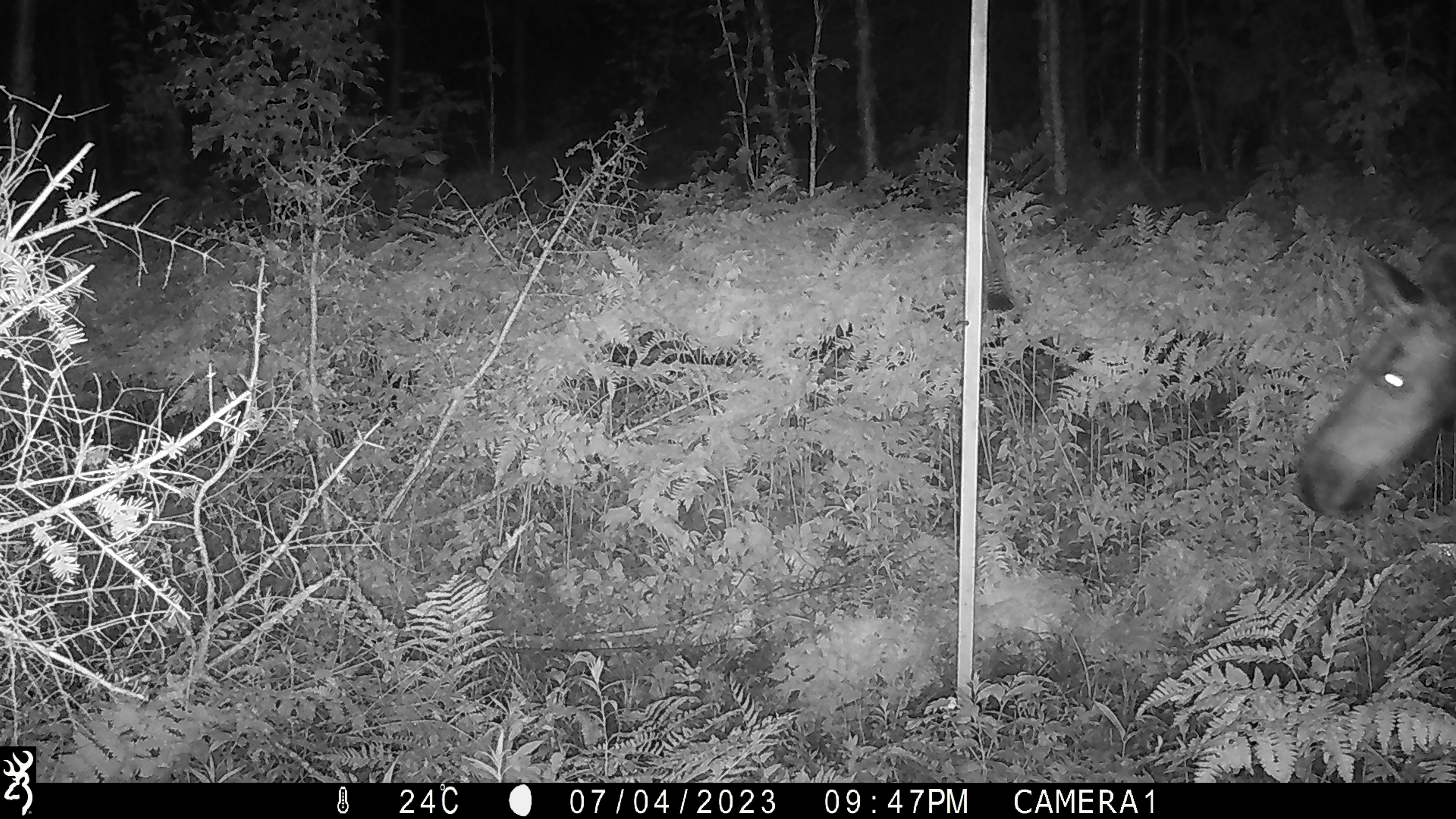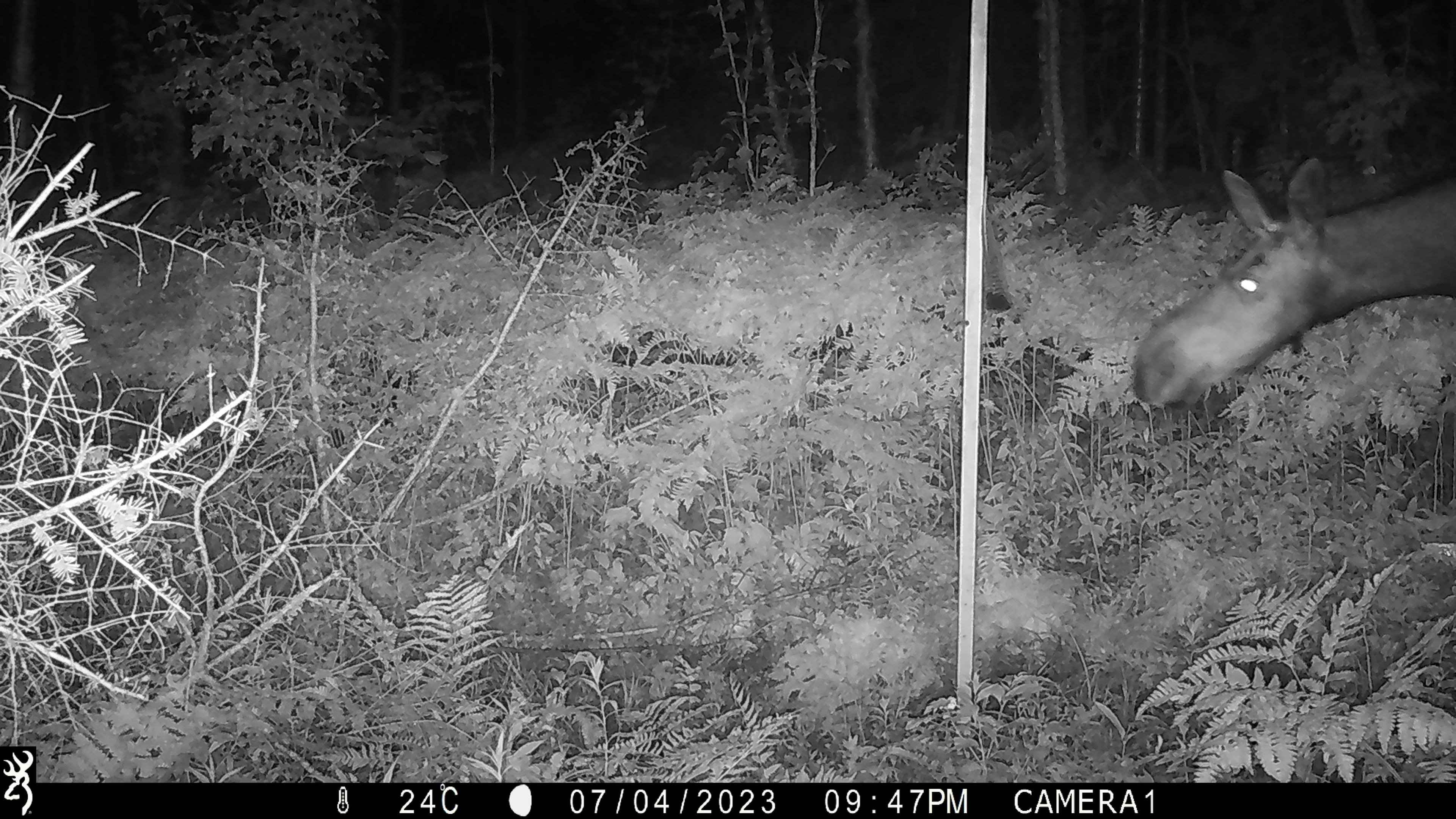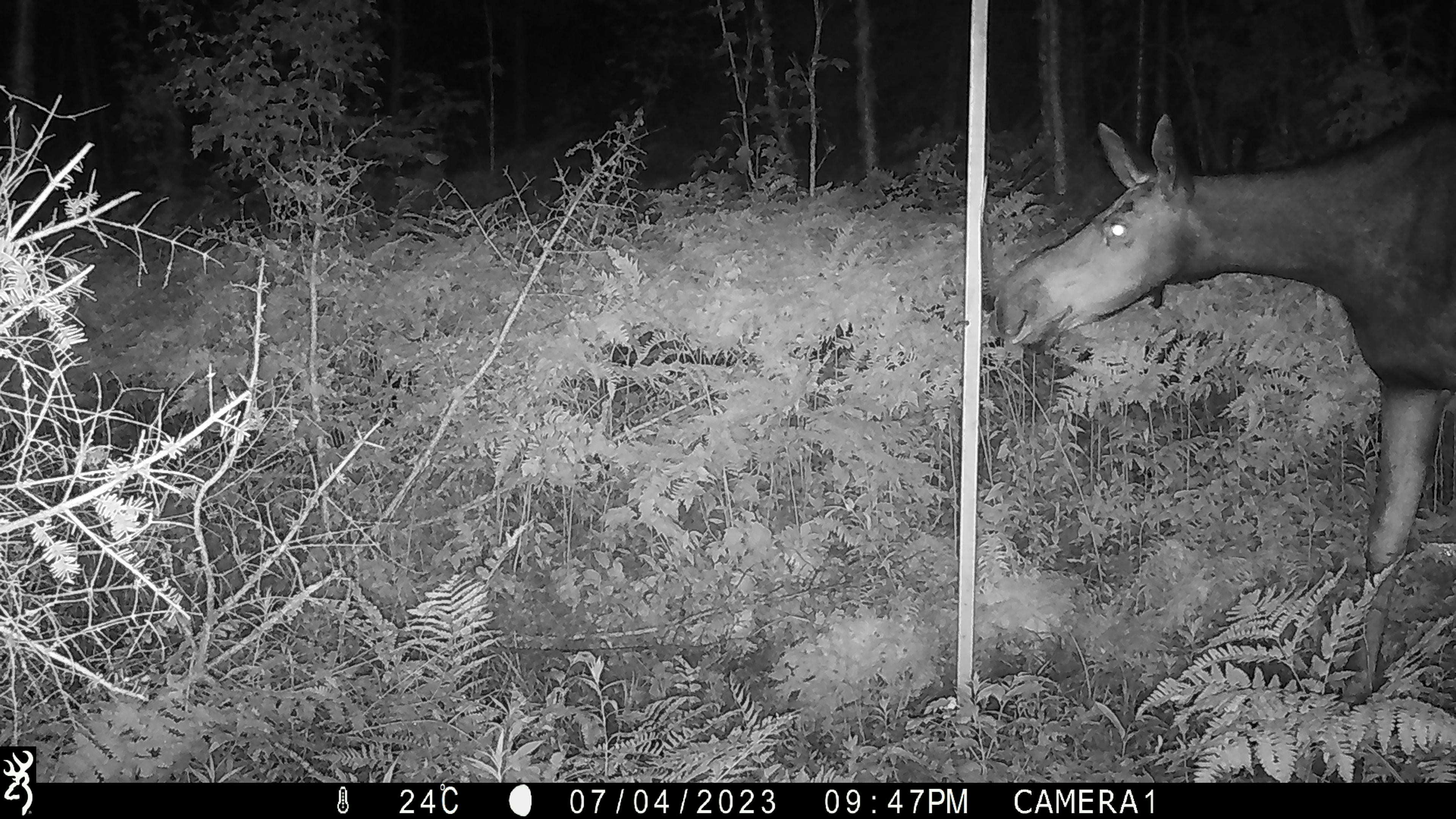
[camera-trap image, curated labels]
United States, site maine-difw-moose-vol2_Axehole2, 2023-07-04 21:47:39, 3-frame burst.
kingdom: Animalia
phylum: Chordata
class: Mammalia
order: Artiodactyla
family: Cervidae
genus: Alces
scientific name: Alces alces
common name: moose